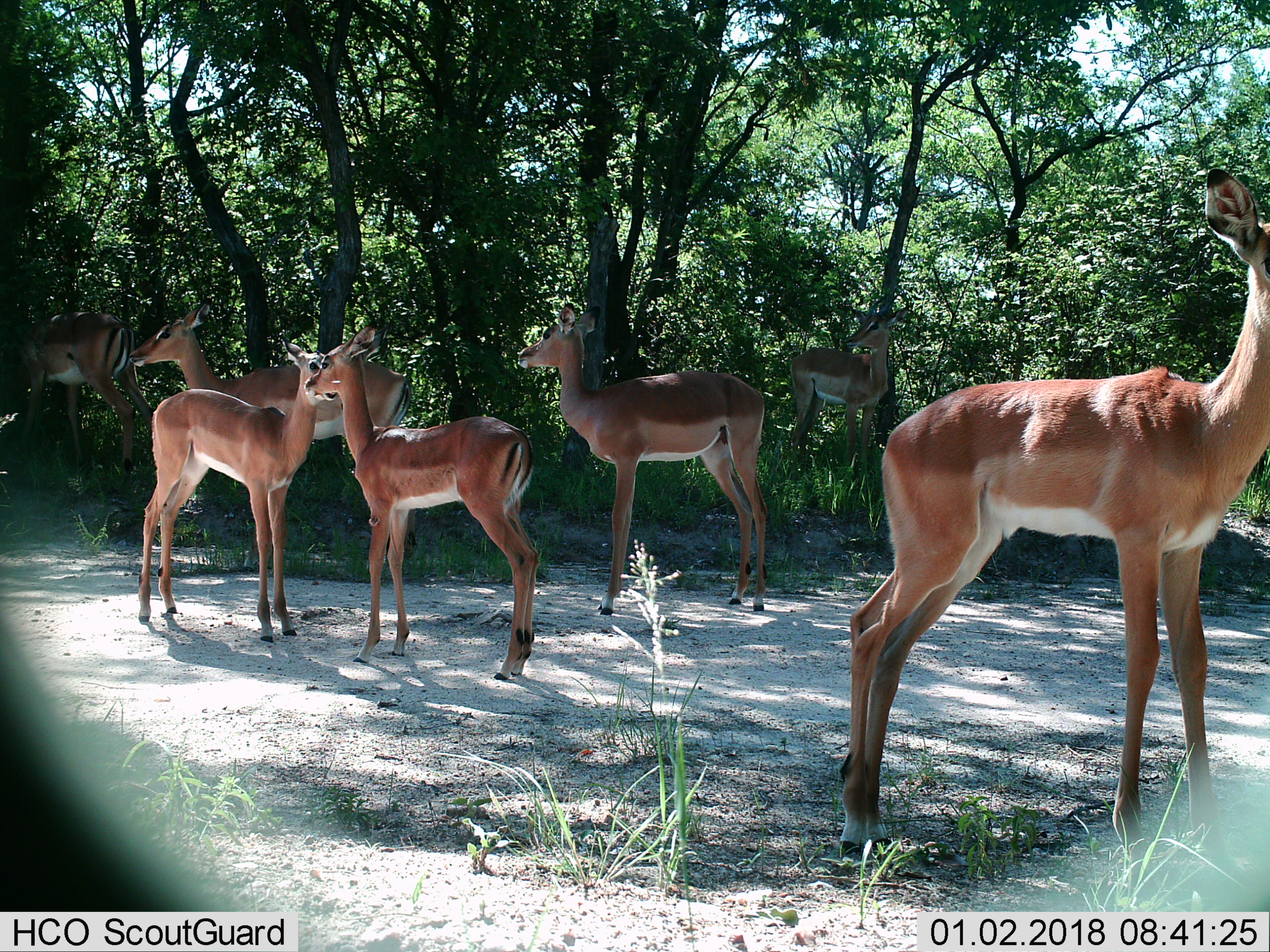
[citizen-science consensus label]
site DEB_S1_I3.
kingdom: Animalia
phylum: Chordata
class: Mammalia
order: Artiodactyla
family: Bovidae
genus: Aepyceros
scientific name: Aepyceros melampus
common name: impala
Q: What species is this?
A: Impala (Aepyceros melampus).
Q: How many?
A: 7.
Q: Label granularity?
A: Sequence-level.